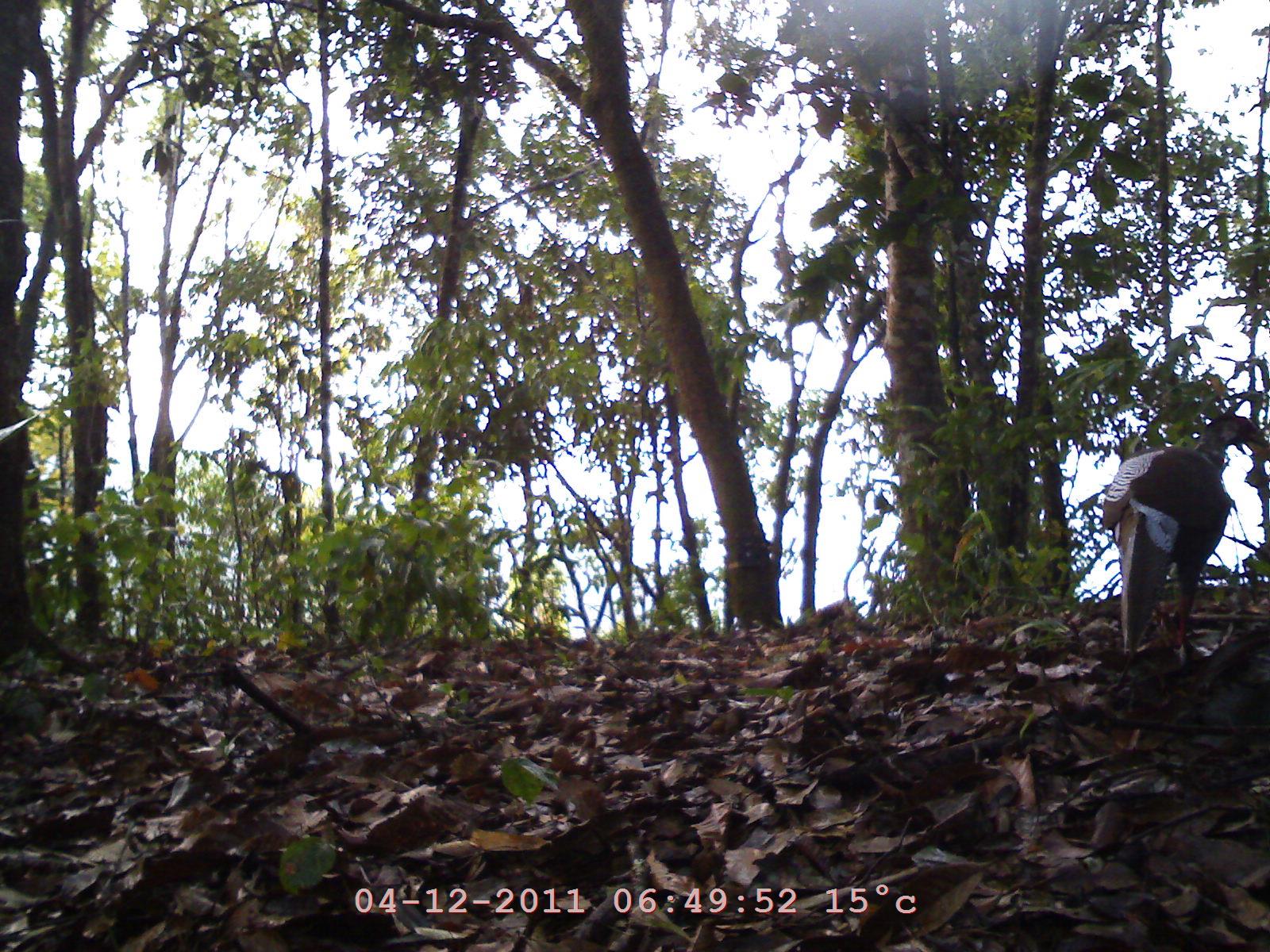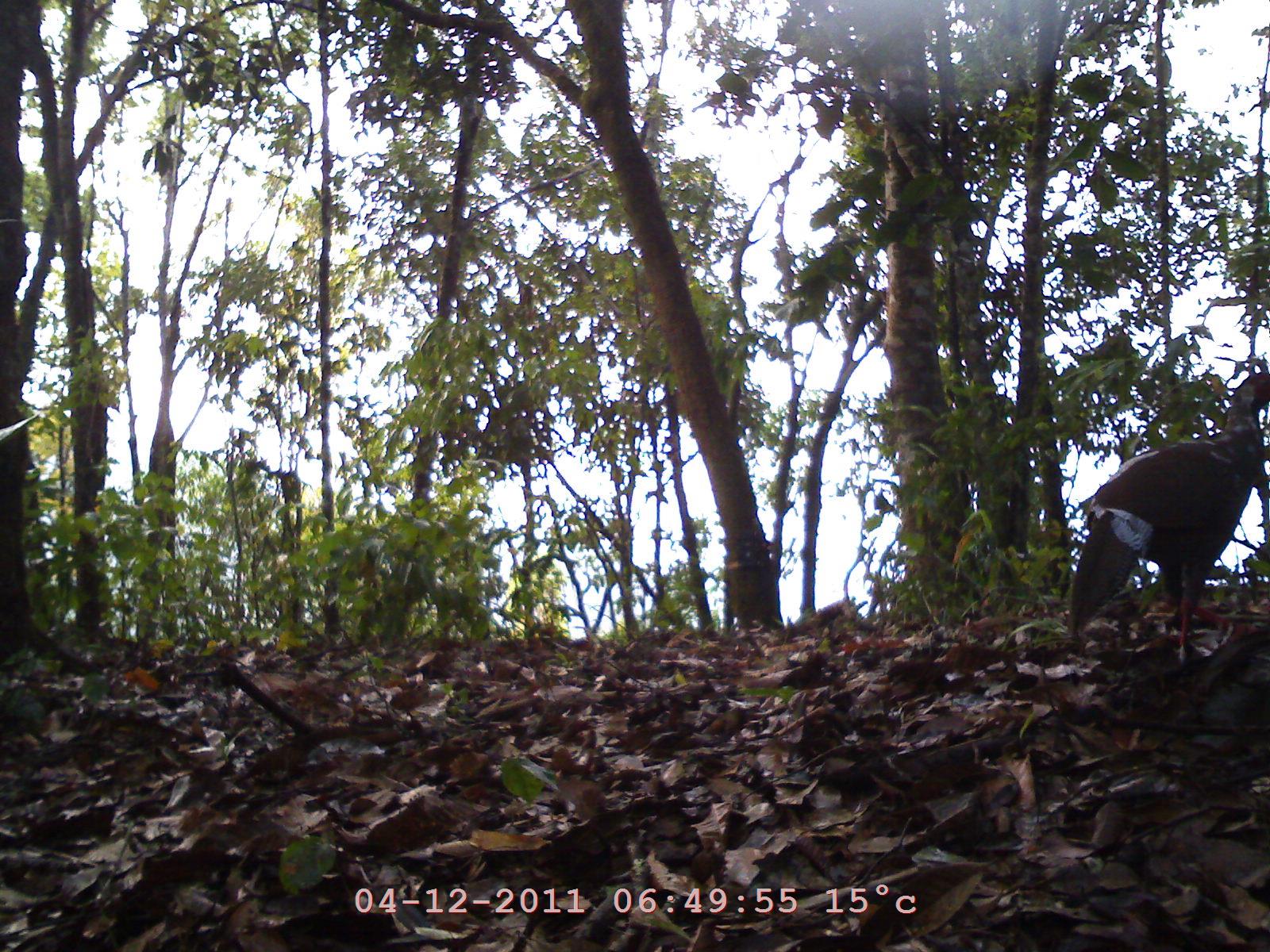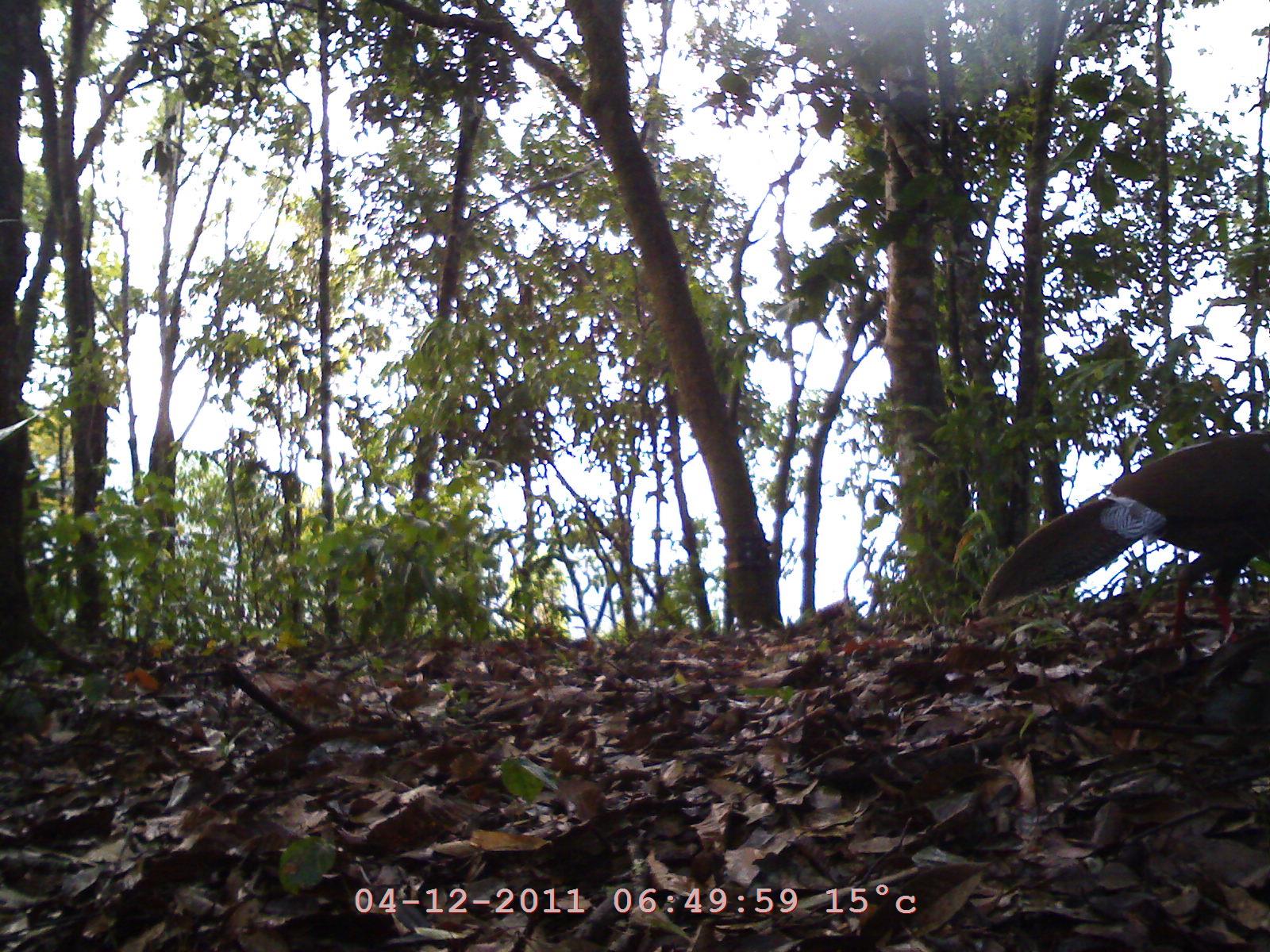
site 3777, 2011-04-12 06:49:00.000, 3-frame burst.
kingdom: Animalia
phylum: Chordata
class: Aves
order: Galliformes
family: Phasianidae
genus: Lophura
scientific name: Lophura nycthemera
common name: silver pheasant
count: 1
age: adult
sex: male